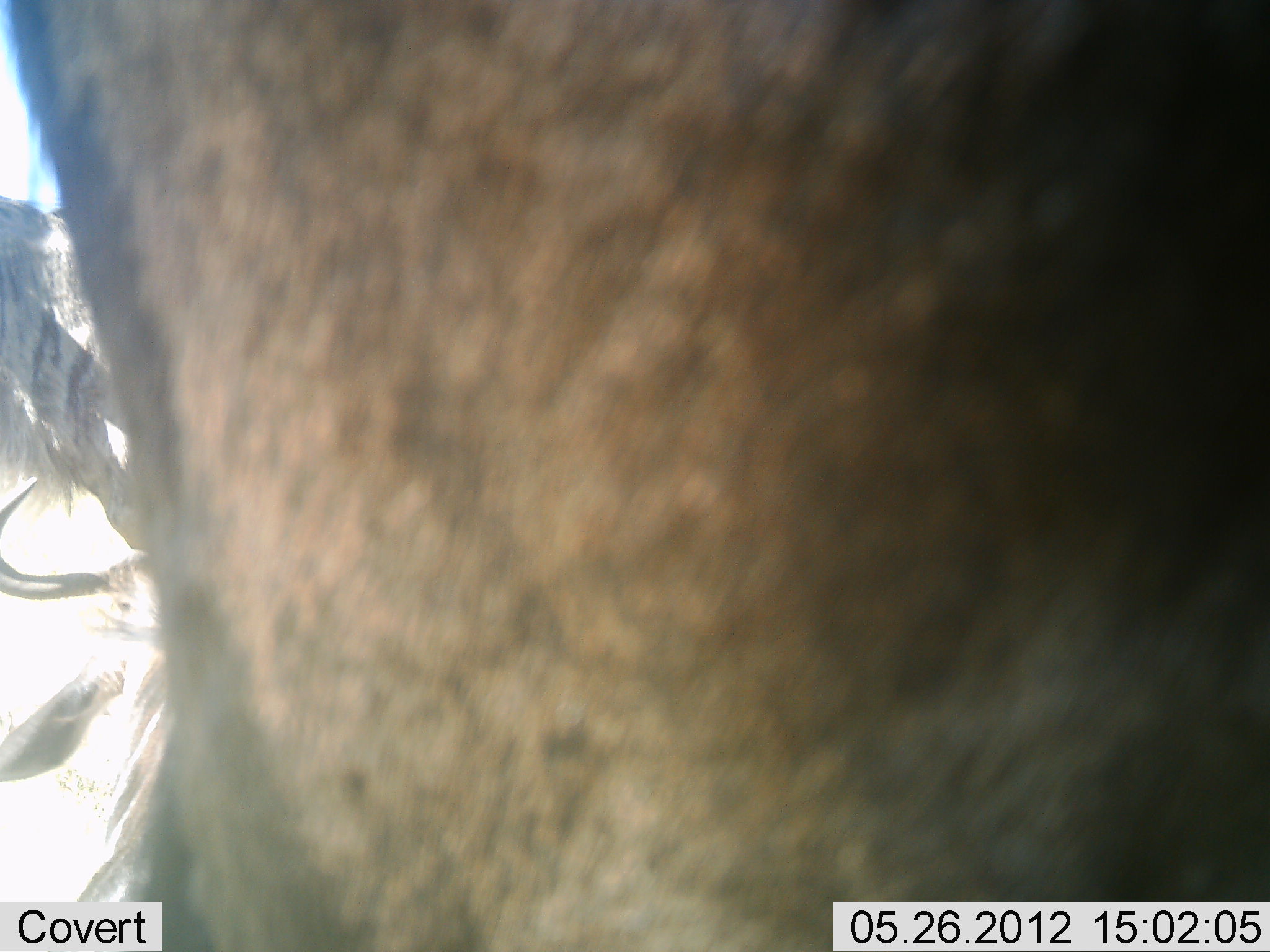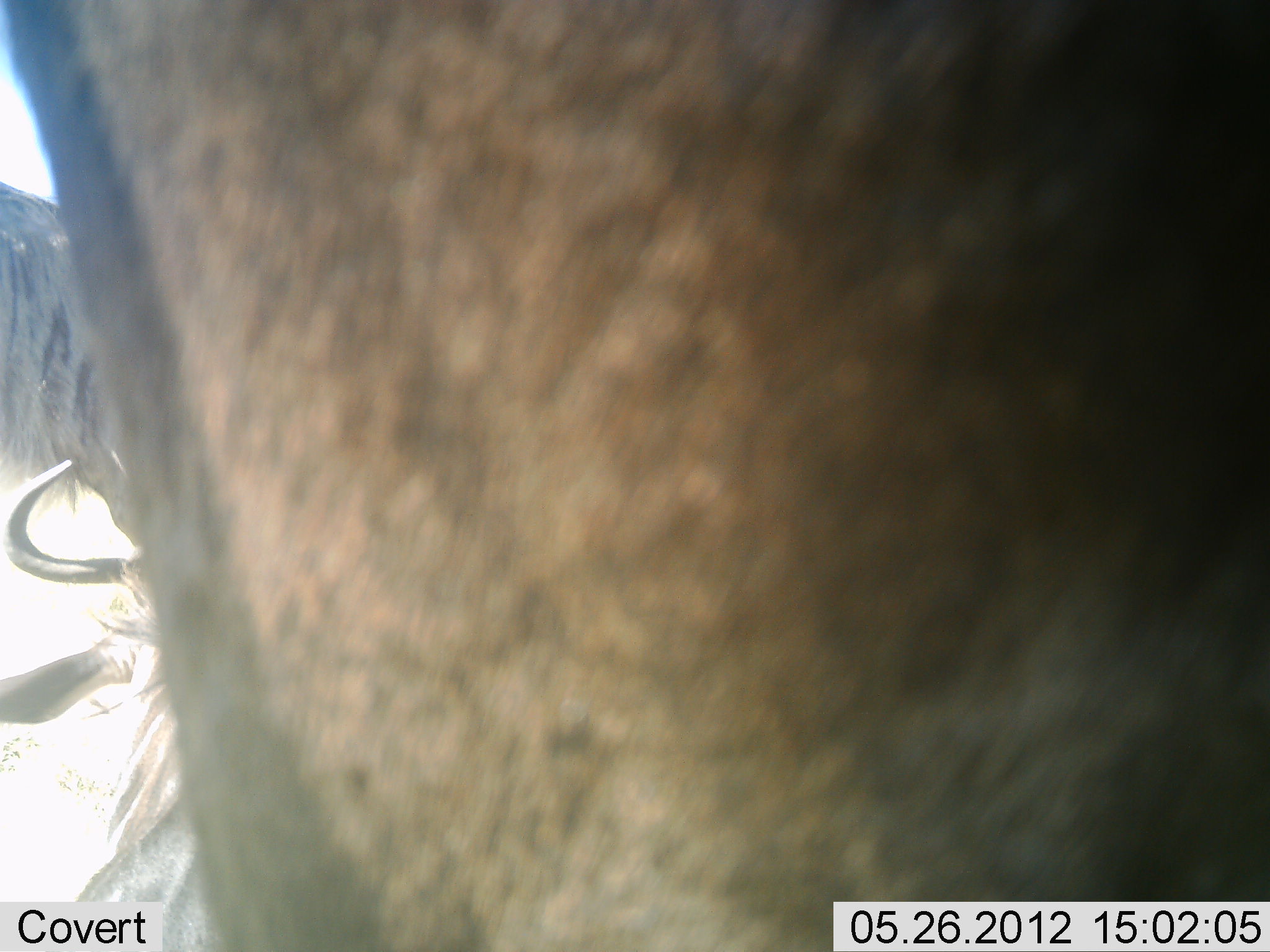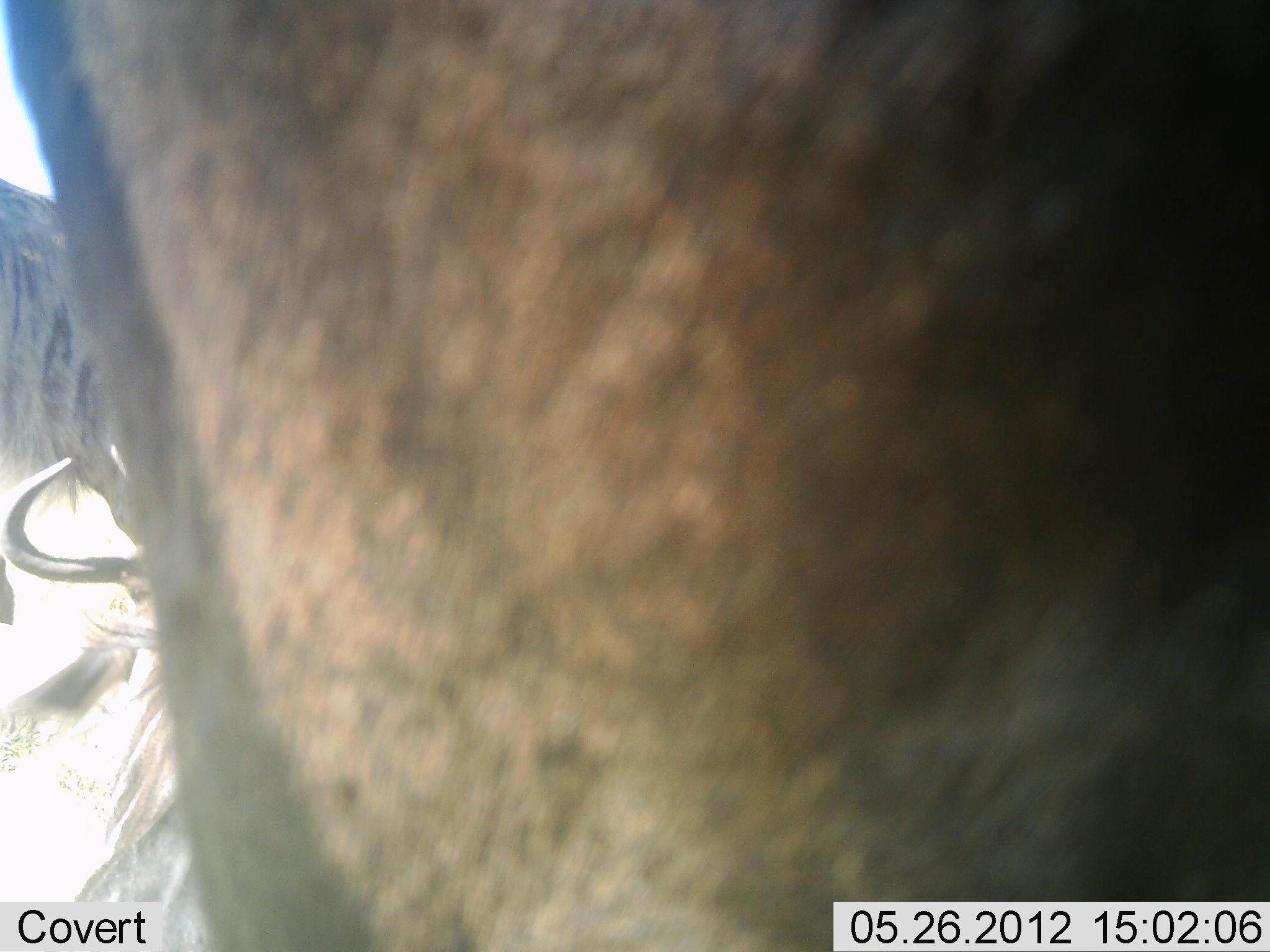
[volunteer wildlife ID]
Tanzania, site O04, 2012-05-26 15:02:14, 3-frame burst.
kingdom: Animalia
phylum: Chordata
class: Mammalia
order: Artiodactyla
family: Bovidae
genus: Connochaetes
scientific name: Connochaetes taurinus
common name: blue wildebeest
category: wildebeest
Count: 2.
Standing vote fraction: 90%.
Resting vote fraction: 30%.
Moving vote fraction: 0%.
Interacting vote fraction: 0%.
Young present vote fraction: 0%.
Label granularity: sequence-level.